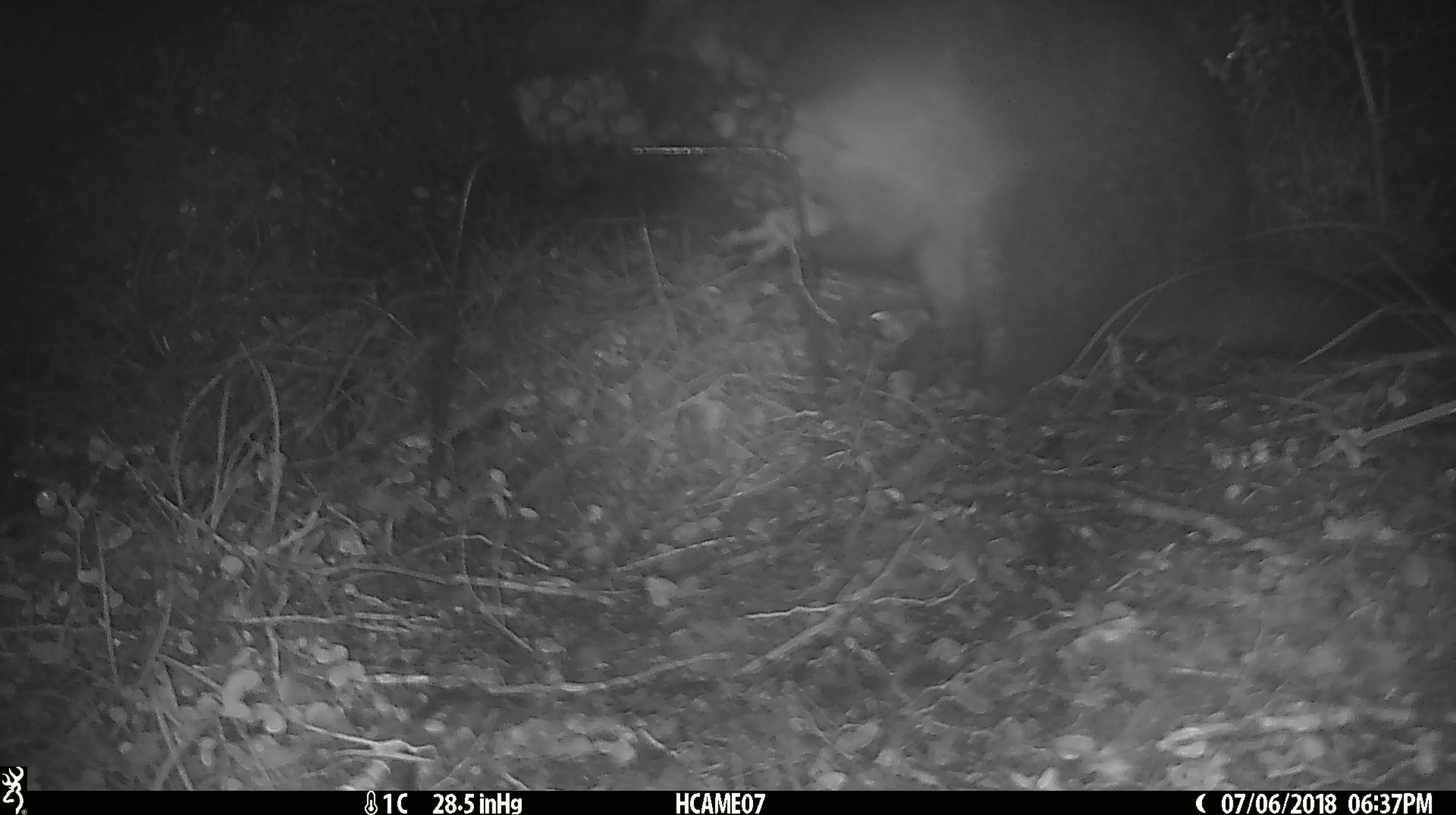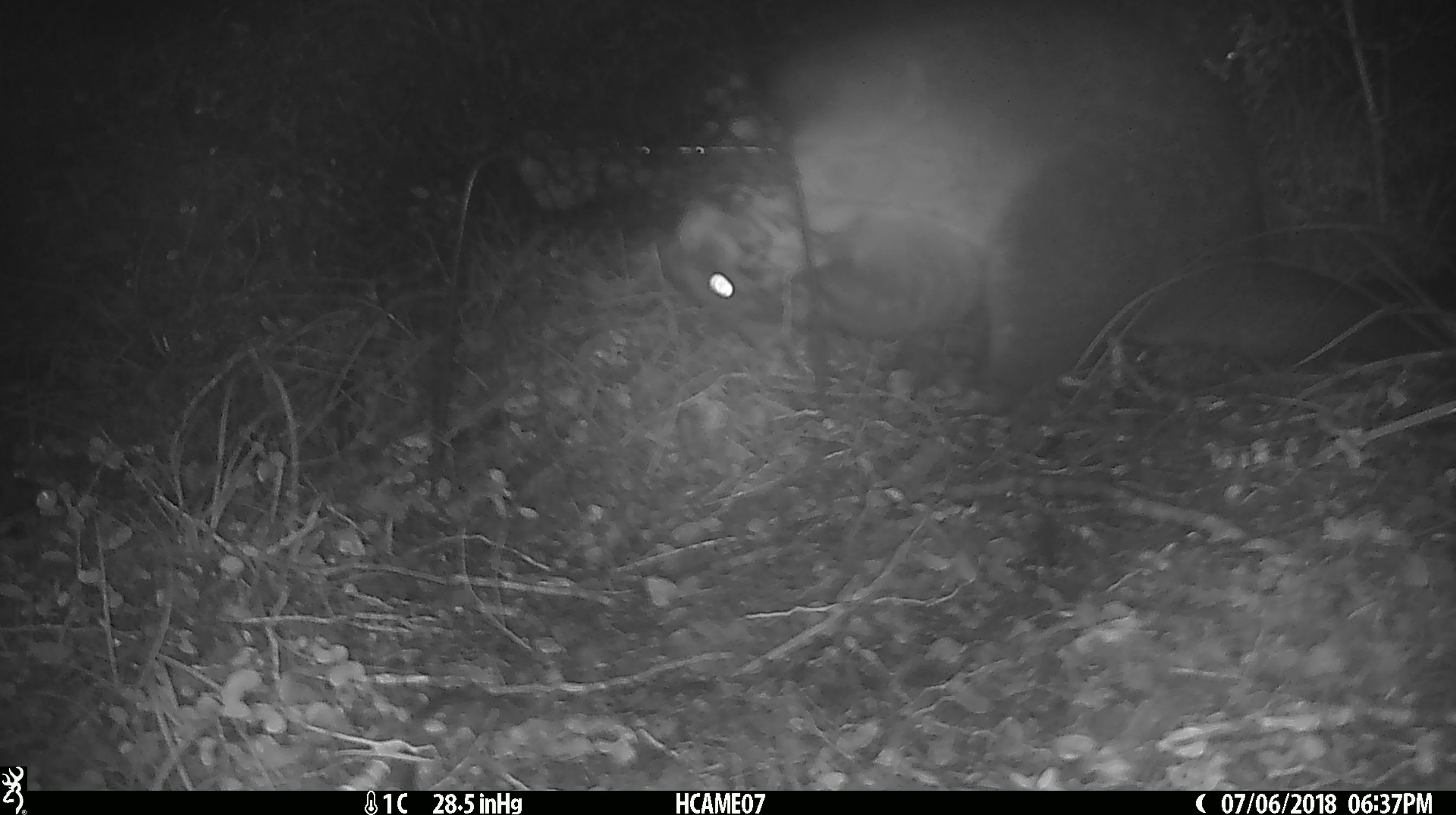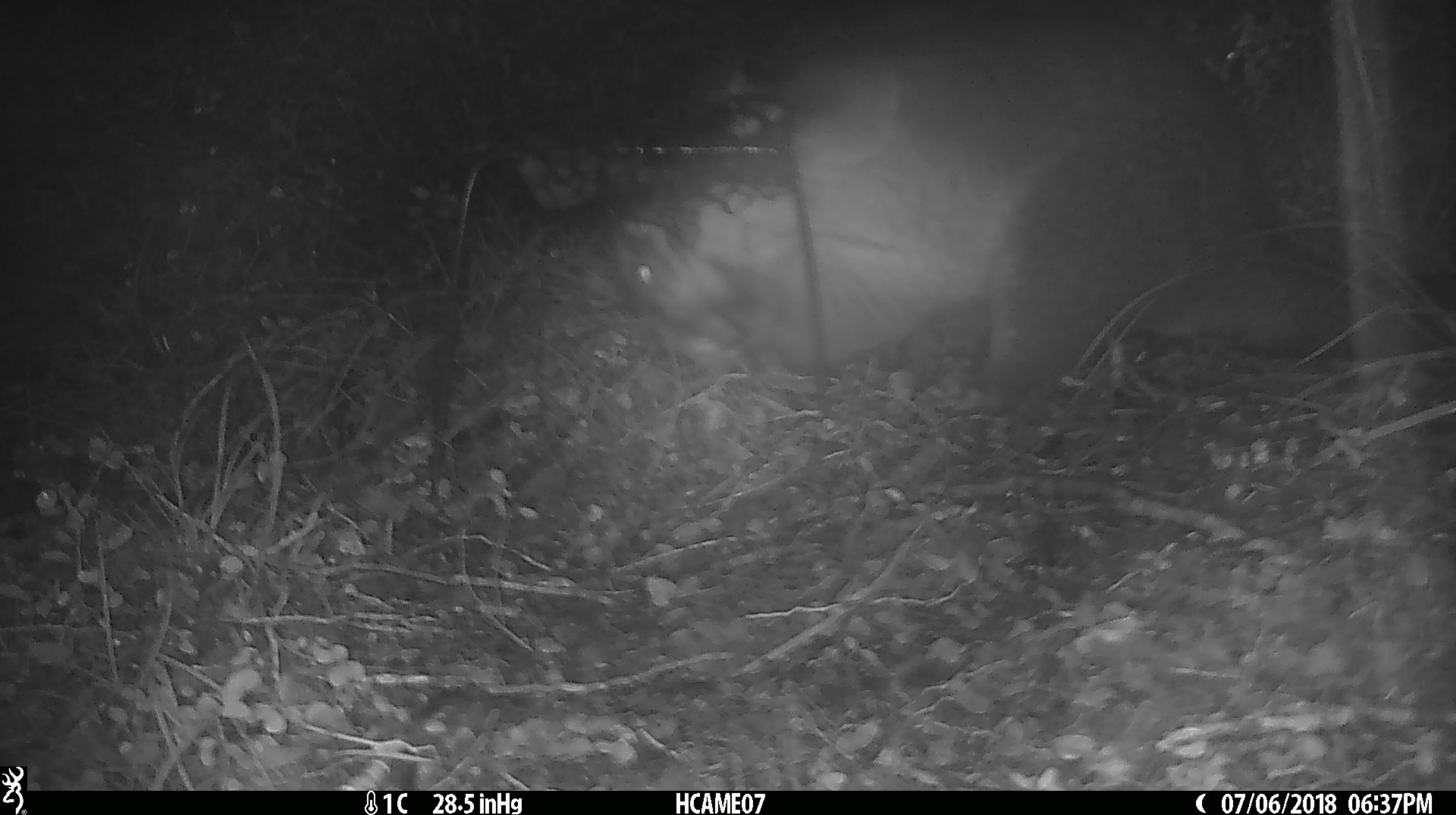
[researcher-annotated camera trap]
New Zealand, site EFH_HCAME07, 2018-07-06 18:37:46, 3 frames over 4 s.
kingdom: Animalia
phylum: Chordata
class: Mammalia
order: Diprotodontia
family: Phalangeridae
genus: Trichosurus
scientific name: Trichosurus vulpecula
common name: common brushtail possum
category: possum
Possum (common brushtail possum) (Trichosurus vulpecula).